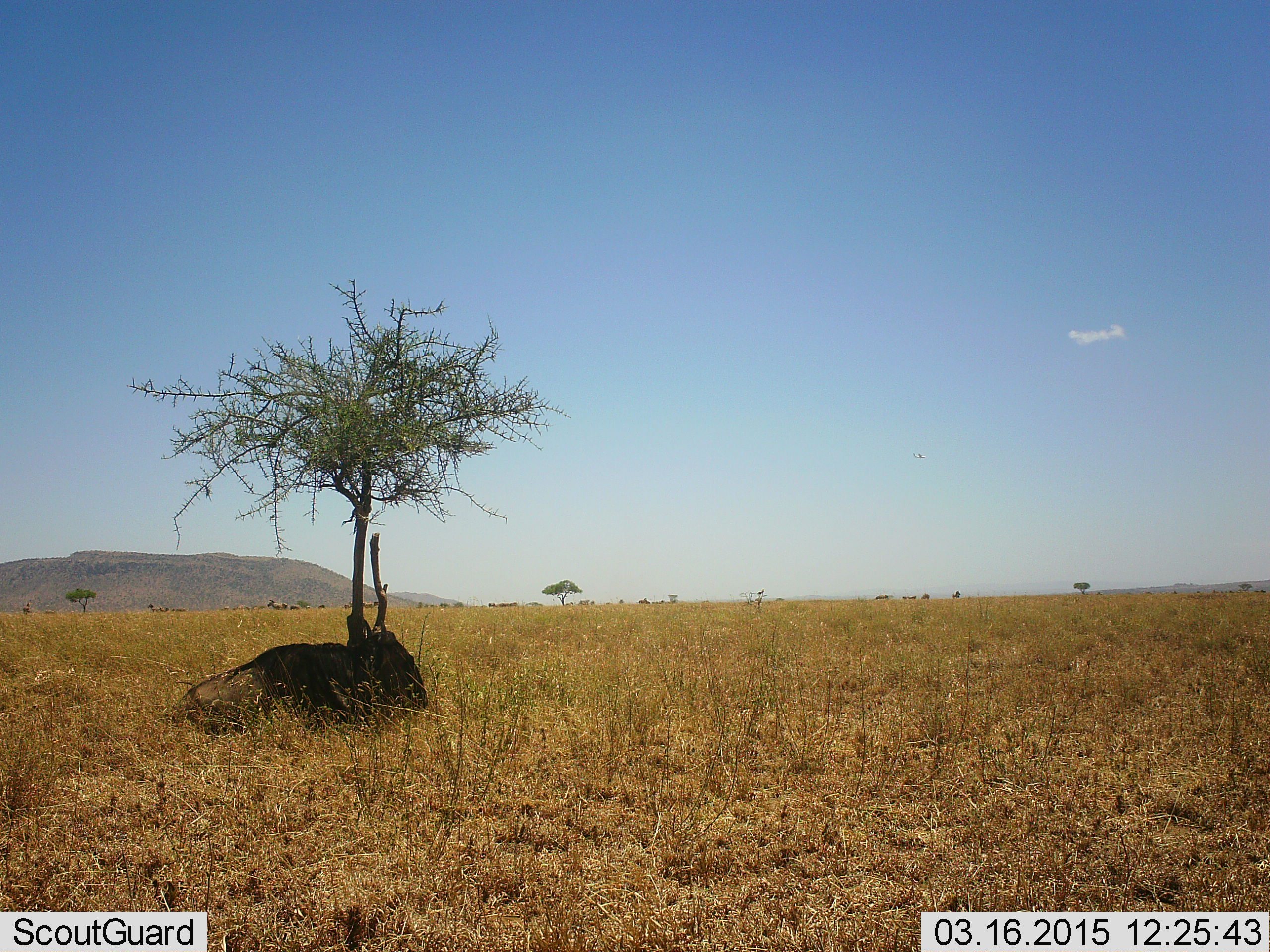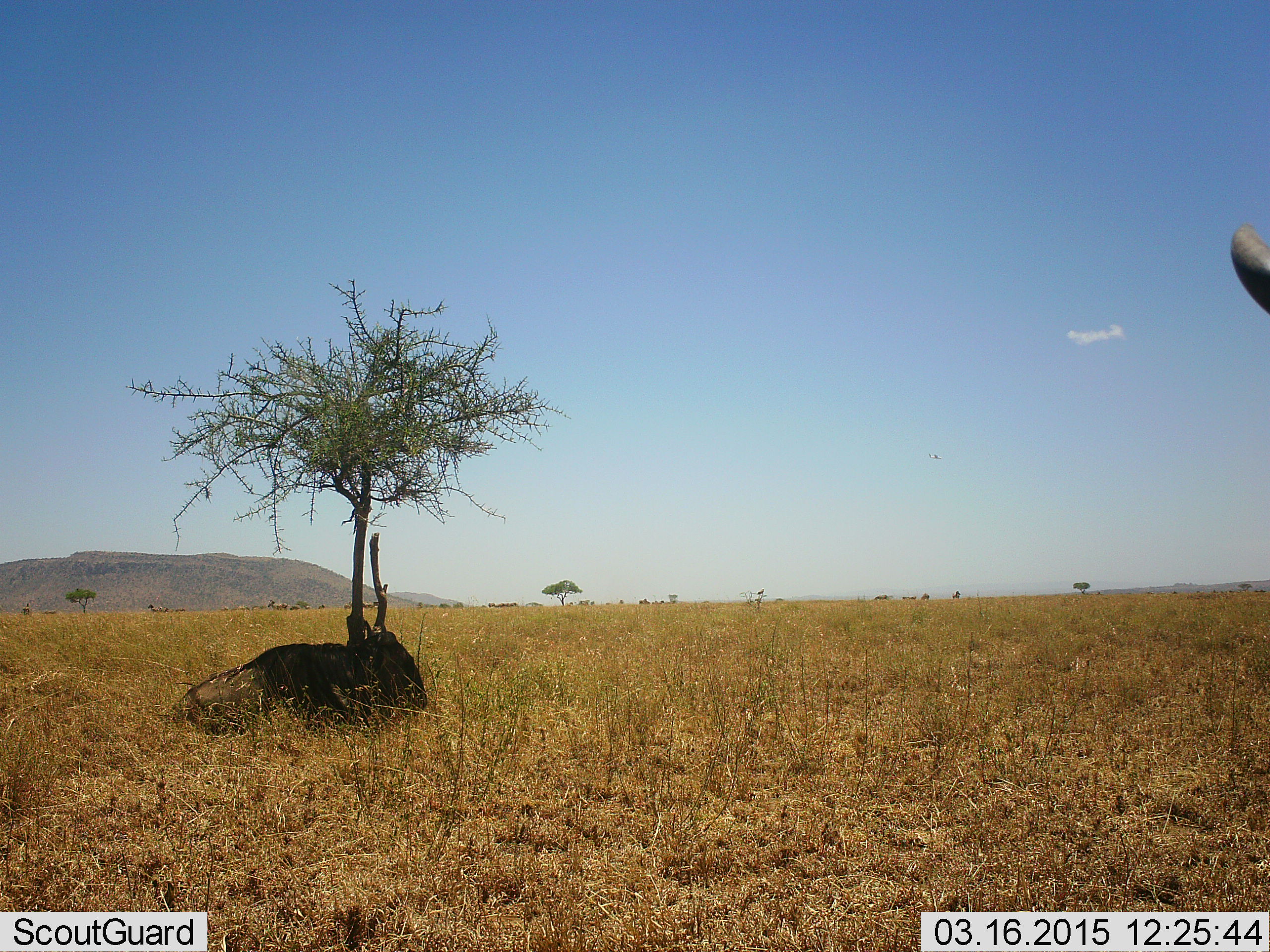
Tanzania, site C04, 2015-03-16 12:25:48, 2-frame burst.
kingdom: Animalia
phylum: Chordata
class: Mammalia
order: Artiodactyla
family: Bovidae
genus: Connochaetes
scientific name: Connochaetes taurinus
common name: blue wildebeest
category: wildebeest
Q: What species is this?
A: Wildebeest (blue wildebeest) (Connochaetes taurinus).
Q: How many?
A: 2.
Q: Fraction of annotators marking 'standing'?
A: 50%.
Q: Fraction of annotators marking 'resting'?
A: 70%.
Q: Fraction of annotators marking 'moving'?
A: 10%.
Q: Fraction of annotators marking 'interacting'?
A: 0%.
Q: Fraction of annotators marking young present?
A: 0%.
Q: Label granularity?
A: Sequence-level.